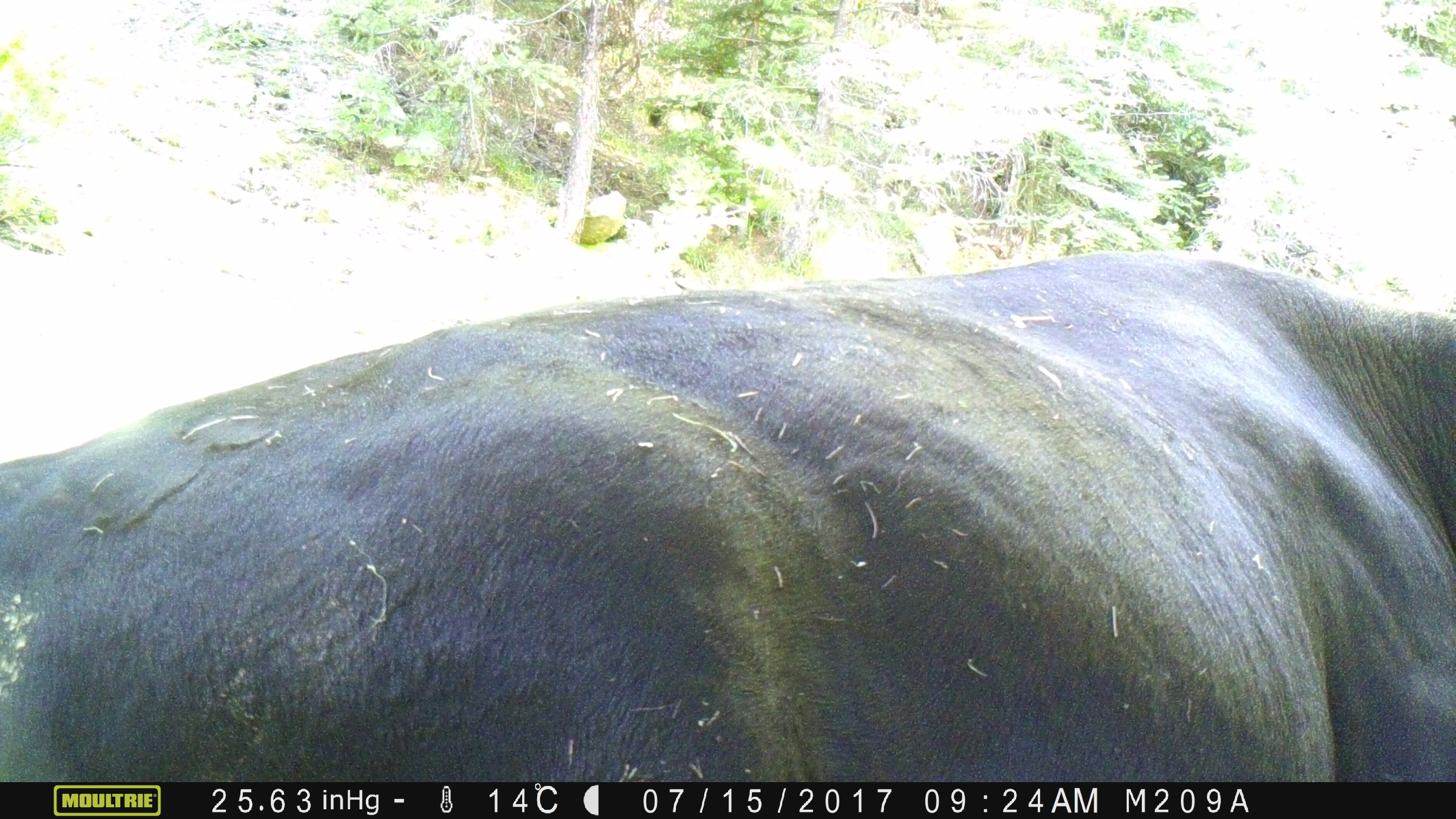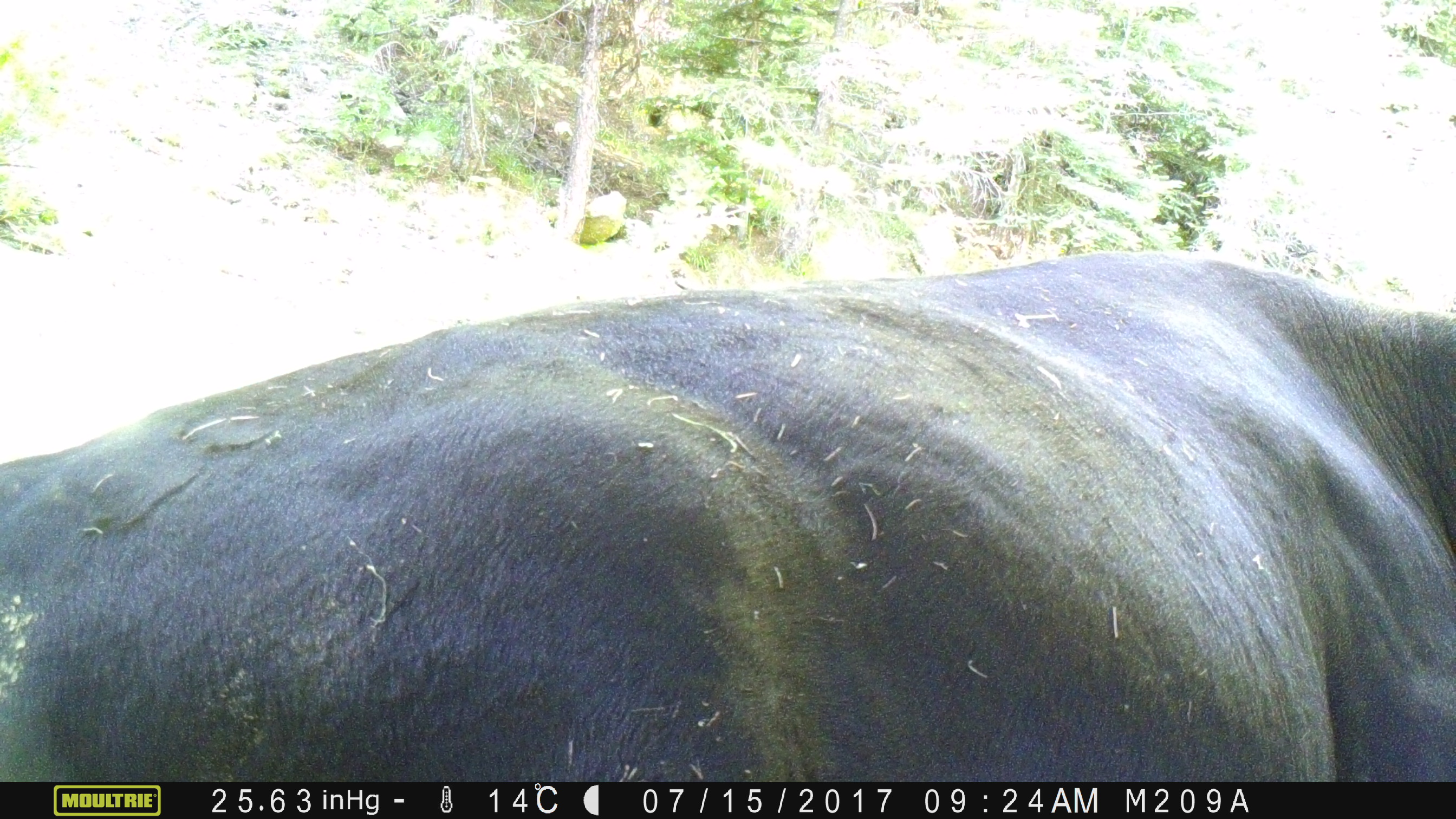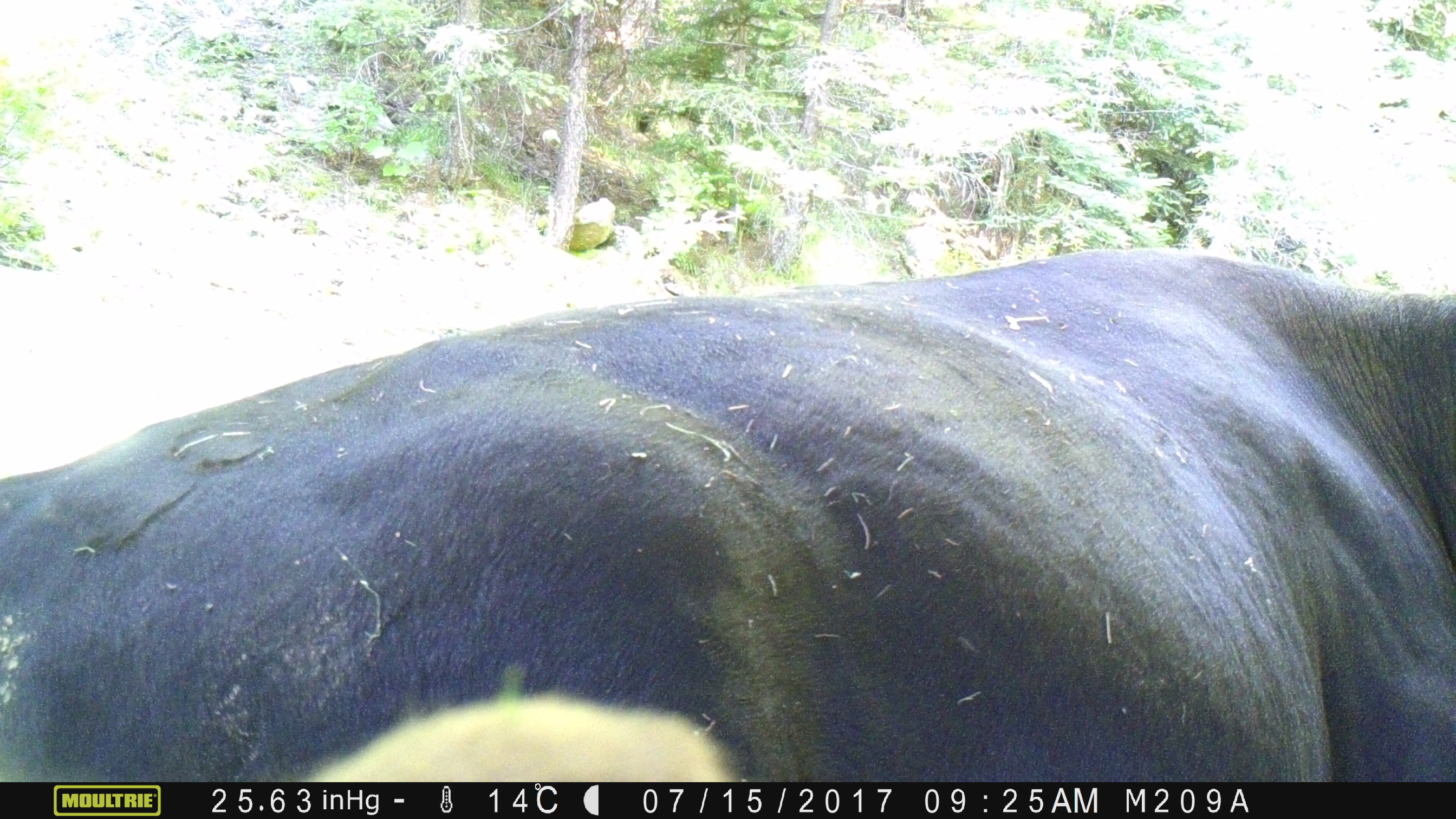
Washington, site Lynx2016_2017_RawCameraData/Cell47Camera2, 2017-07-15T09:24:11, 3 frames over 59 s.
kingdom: Animalia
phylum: Chordata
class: Mammalia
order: Artiodactyla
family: Bovidae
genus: Bos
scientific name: Bos taurus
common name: domestic cattle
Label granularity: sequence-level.